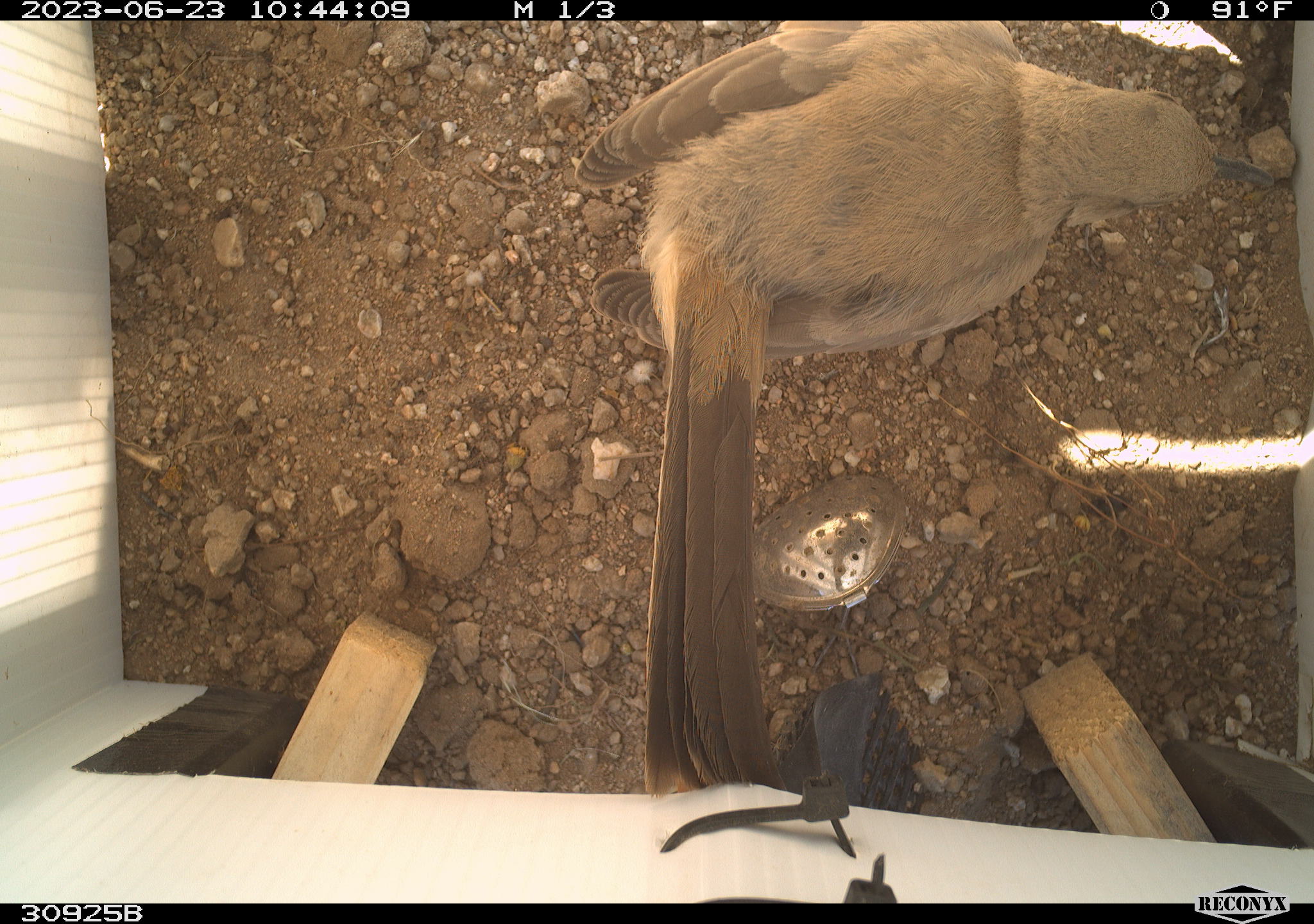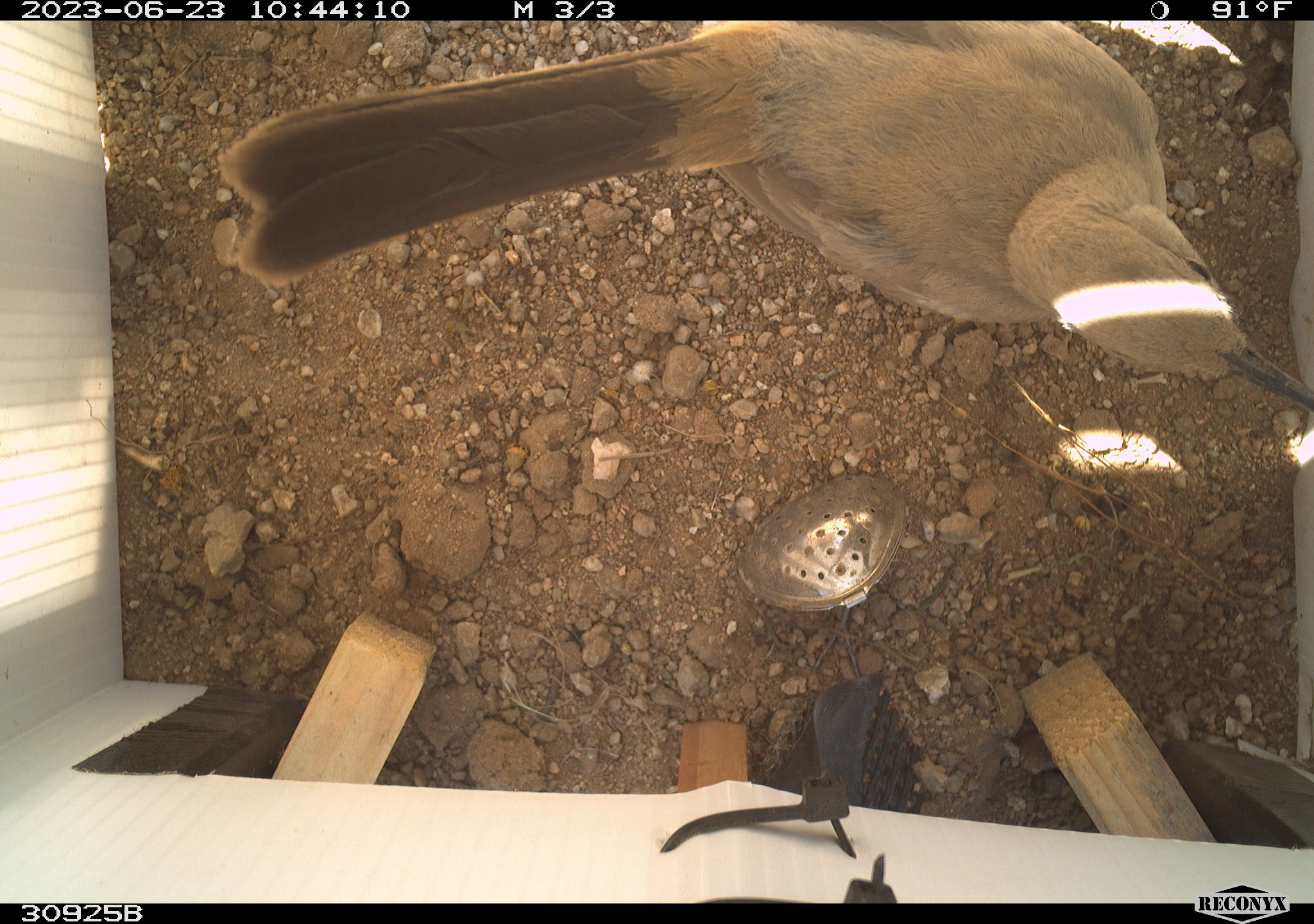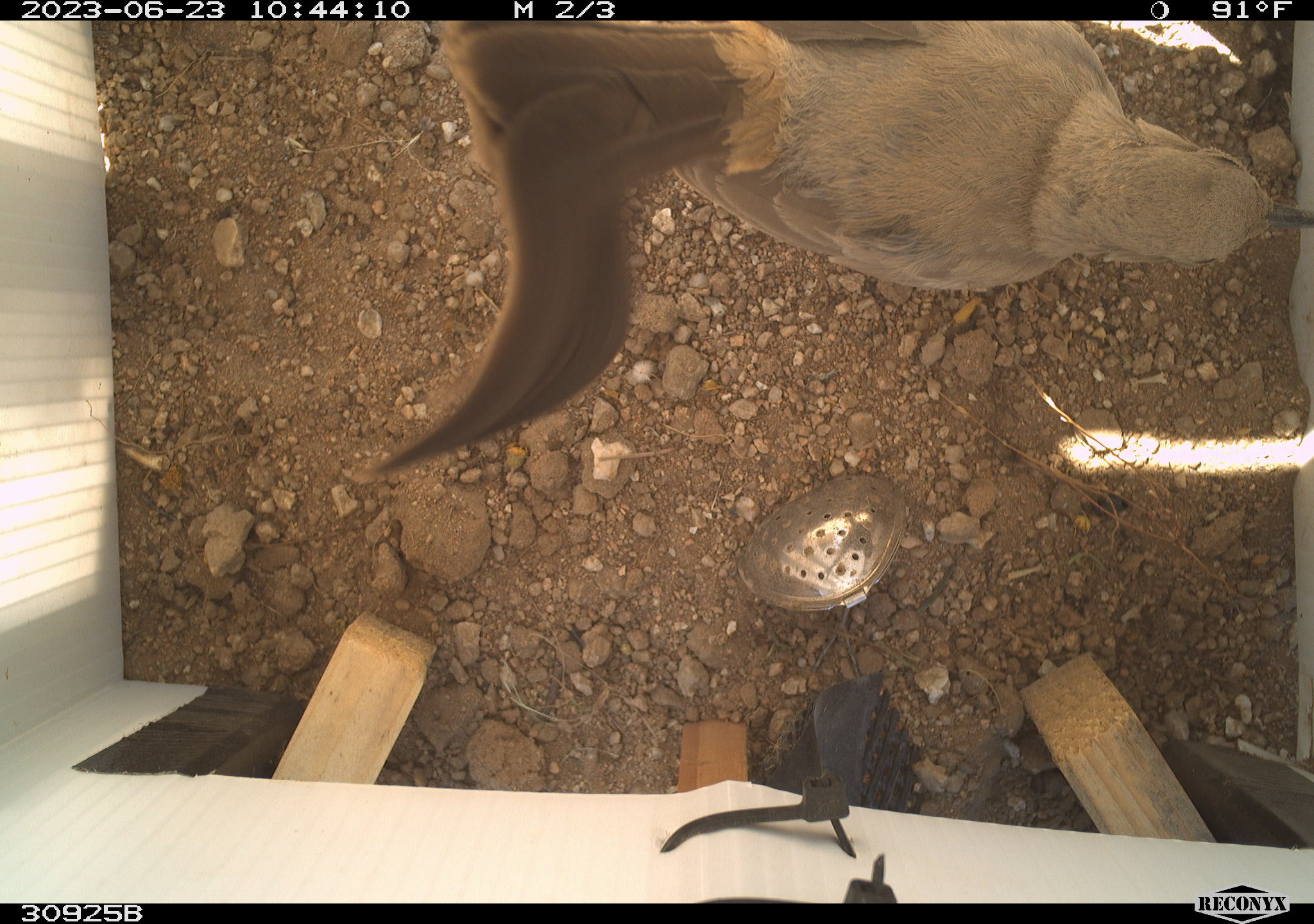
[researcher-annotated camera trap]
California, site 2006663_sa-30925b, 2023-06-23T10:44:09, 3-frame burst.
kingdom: Animalia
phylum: Chordata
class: Aves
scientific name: Aves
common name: bird